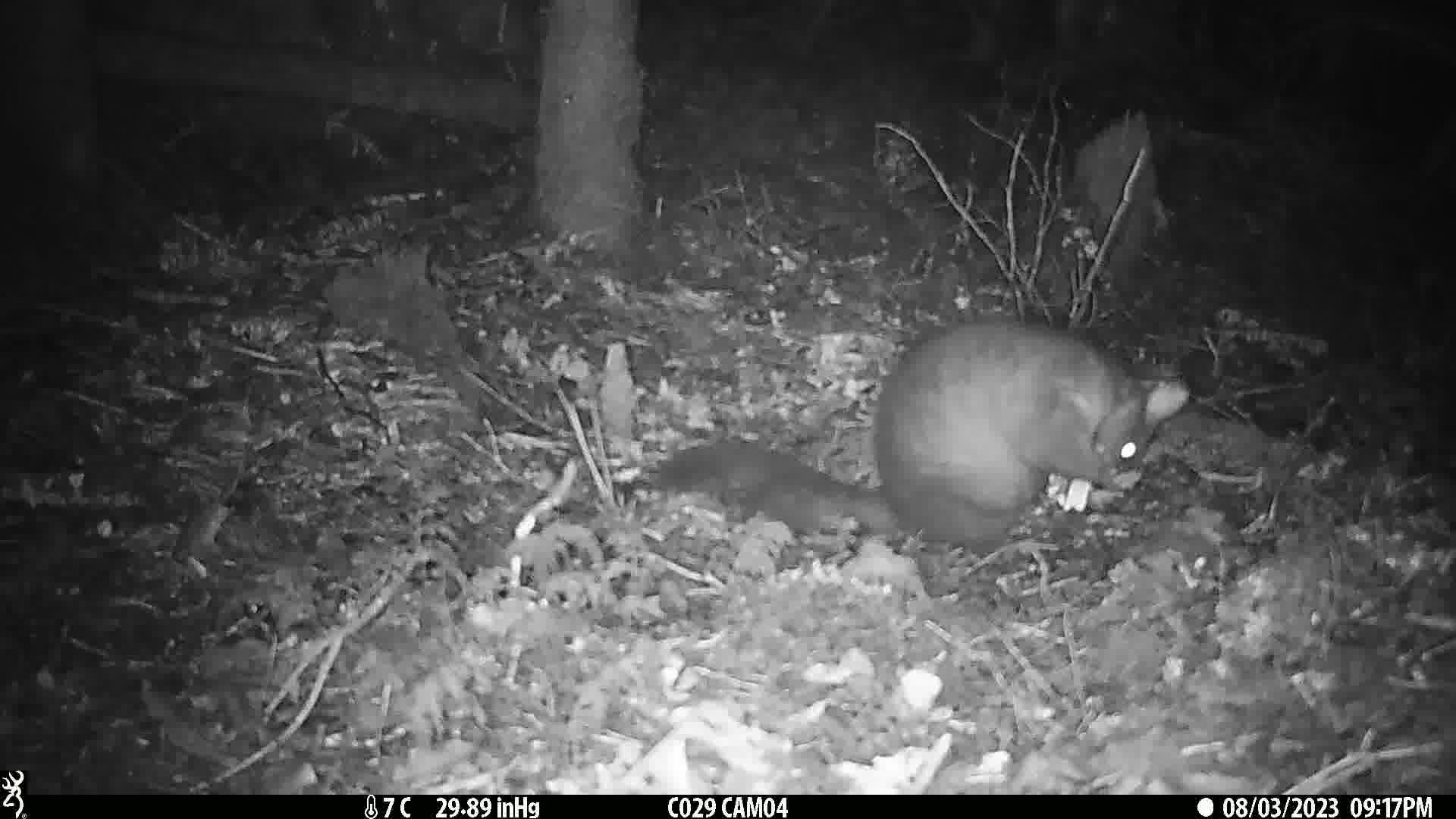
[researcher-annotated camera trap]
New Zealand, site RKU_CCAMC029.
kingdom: Animalia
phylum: Chordata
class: Mammalia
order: Diprotodontia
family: Phalangeridae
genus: Trichosurus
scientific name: Trichosurus vulpecula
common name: common brushtail possum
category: possum